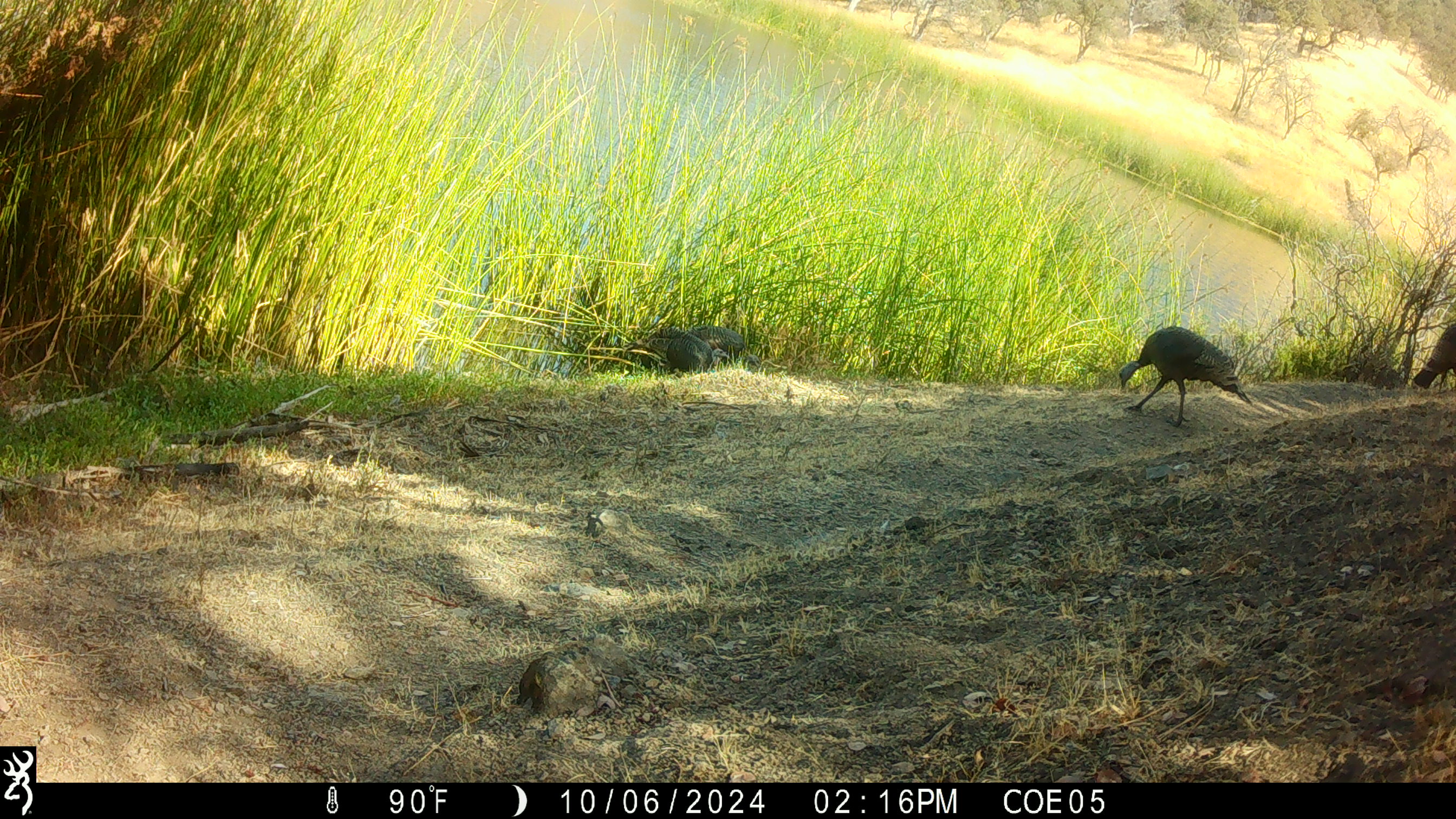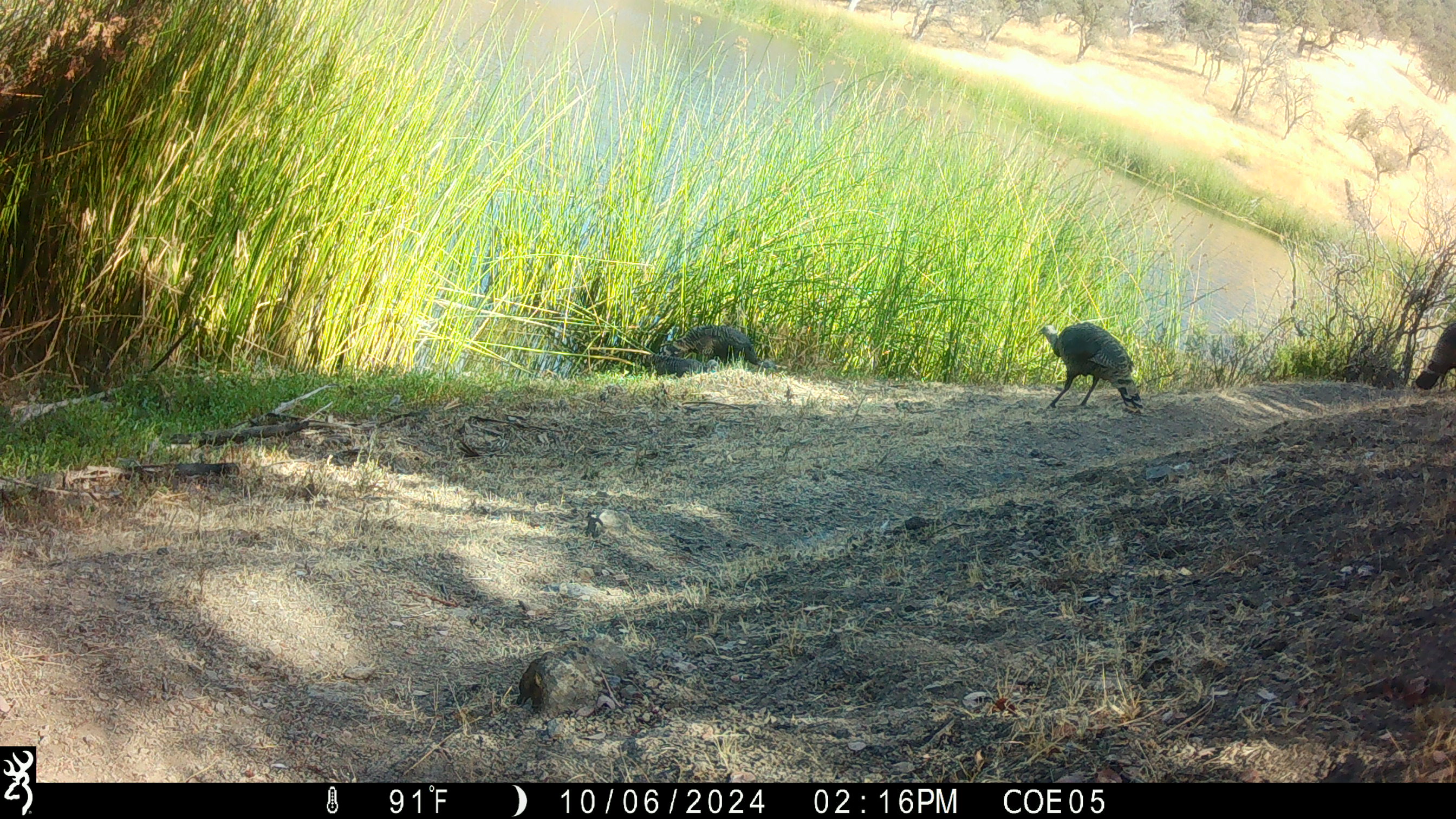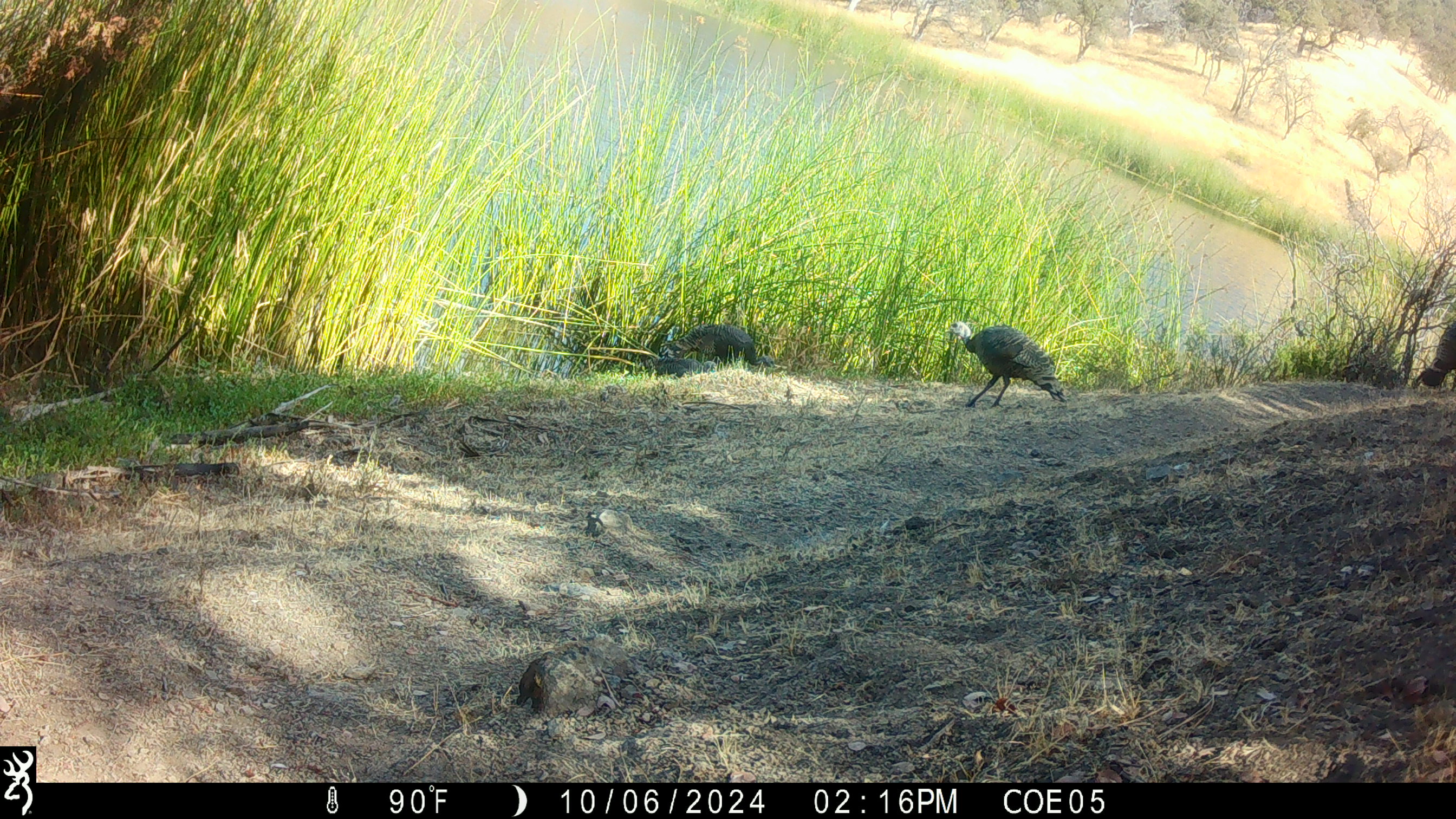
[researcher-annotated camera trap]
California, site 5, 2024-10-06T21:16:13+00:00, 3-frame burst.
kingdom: Animalia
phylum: Chordata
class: Aves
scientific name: Aves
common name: bird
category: unknown bird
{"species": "unknown bird (bird) (Aves)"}